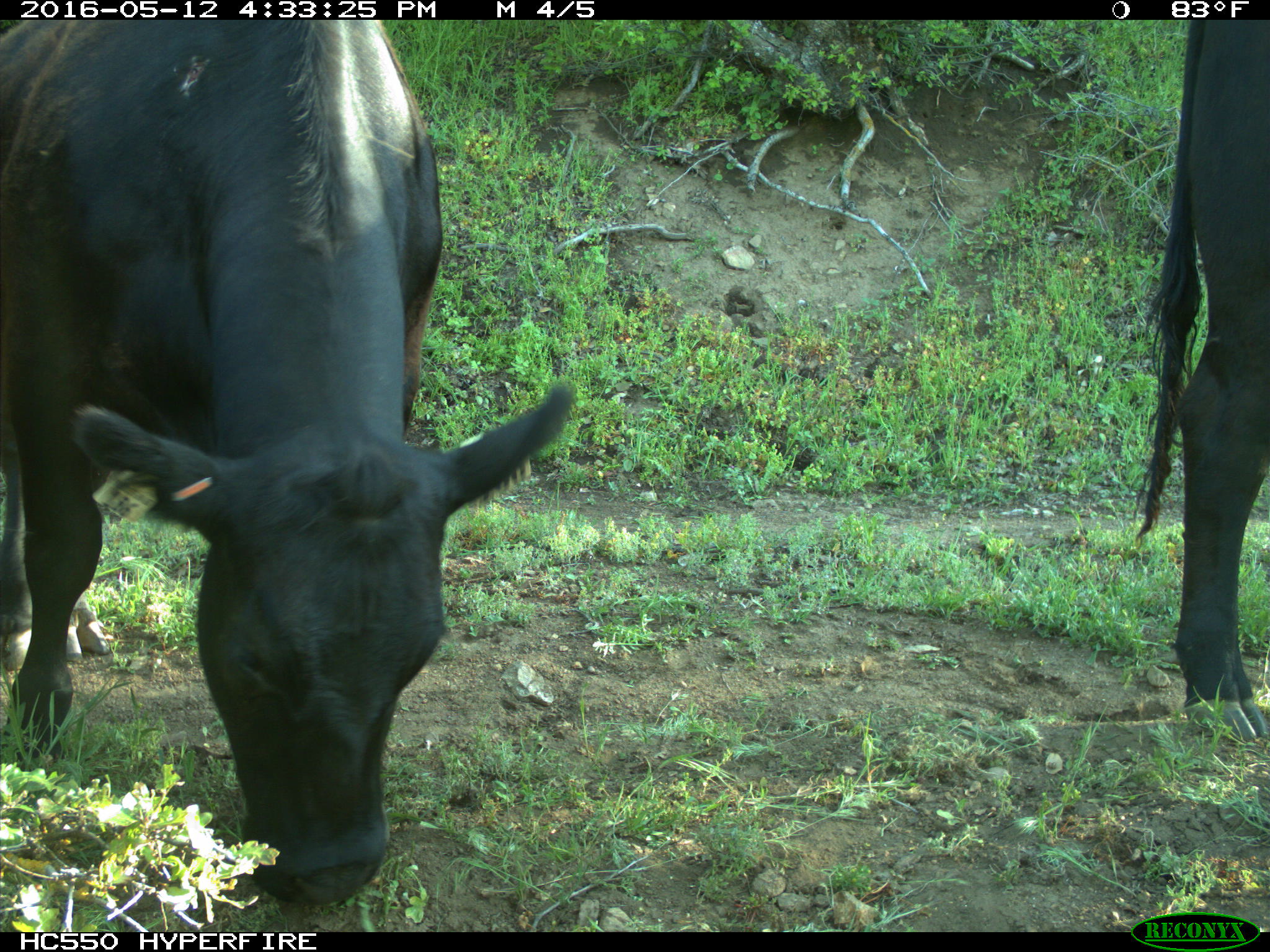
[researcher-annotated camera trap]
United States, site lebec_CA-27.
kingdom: Animalia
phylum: Chordata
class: Mammalia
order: Artiodactyla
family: Bovidae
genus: Bos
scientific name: Bos taurus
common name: domestic cow